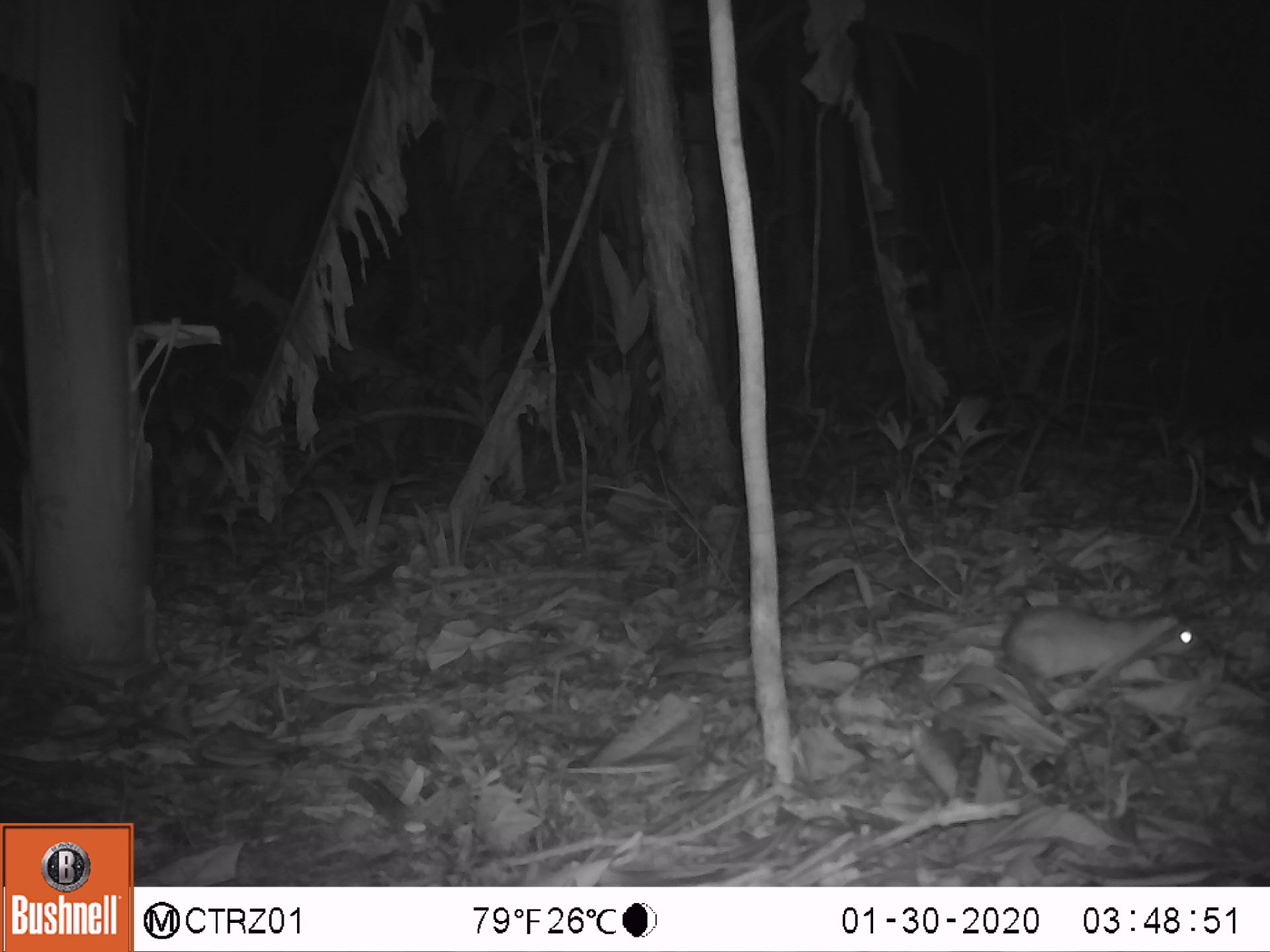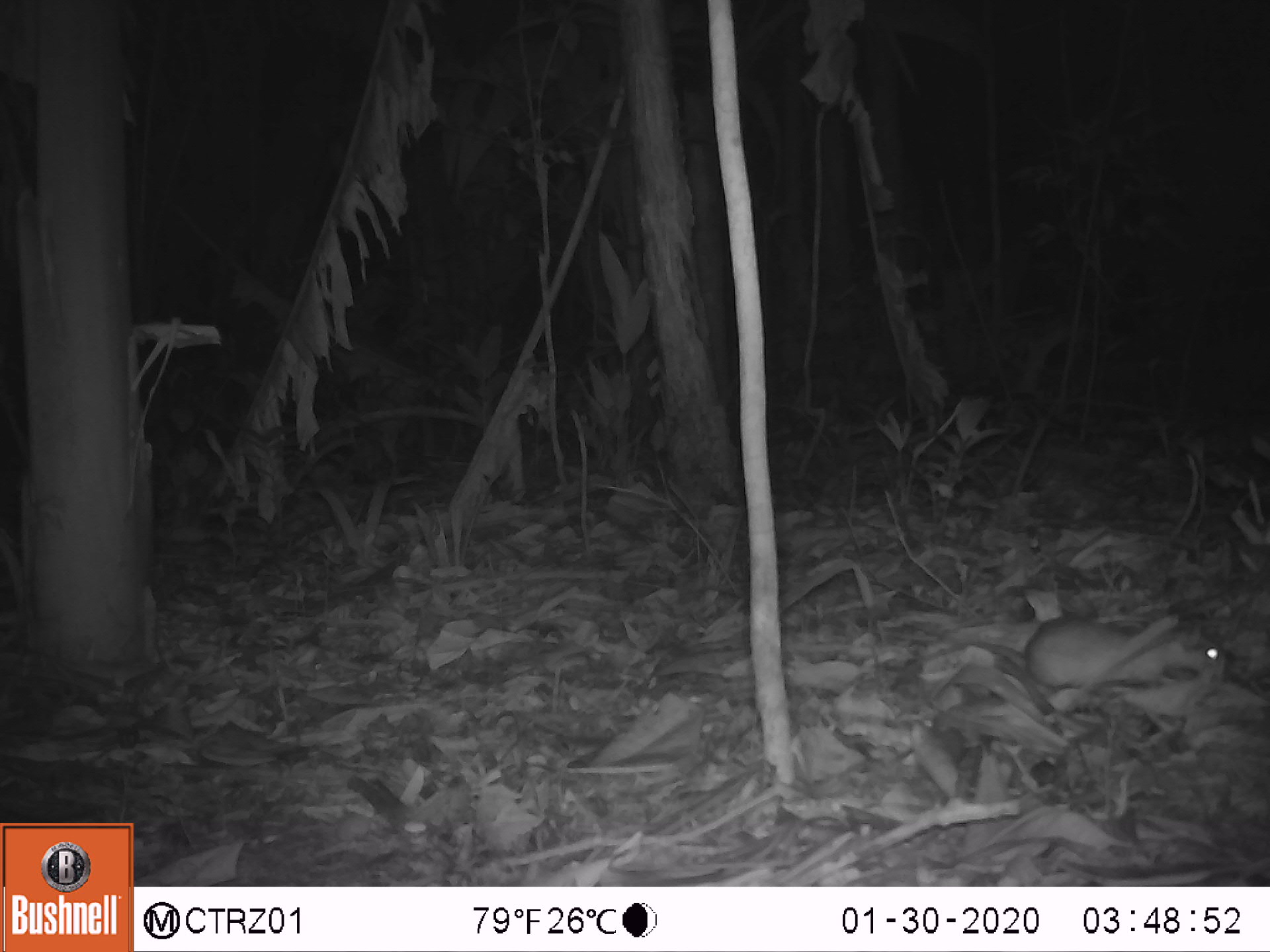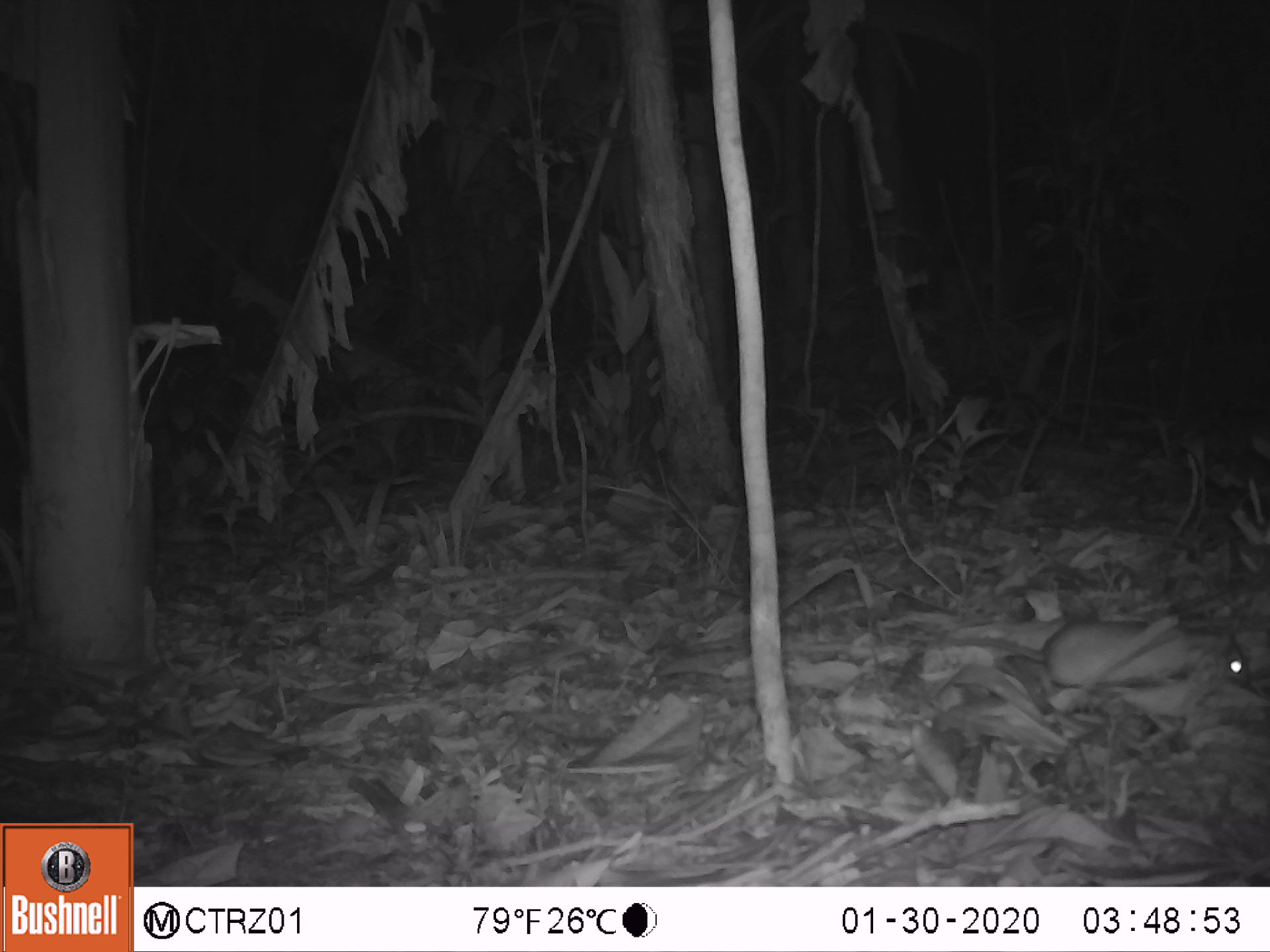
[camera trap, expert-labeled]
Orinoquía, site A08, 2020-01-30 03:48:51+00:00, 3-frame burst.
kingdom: Animalia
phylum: Chordata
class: Mammalia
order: Rodentia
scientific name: Rodentia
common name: rodent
Rodent (Rodentia).